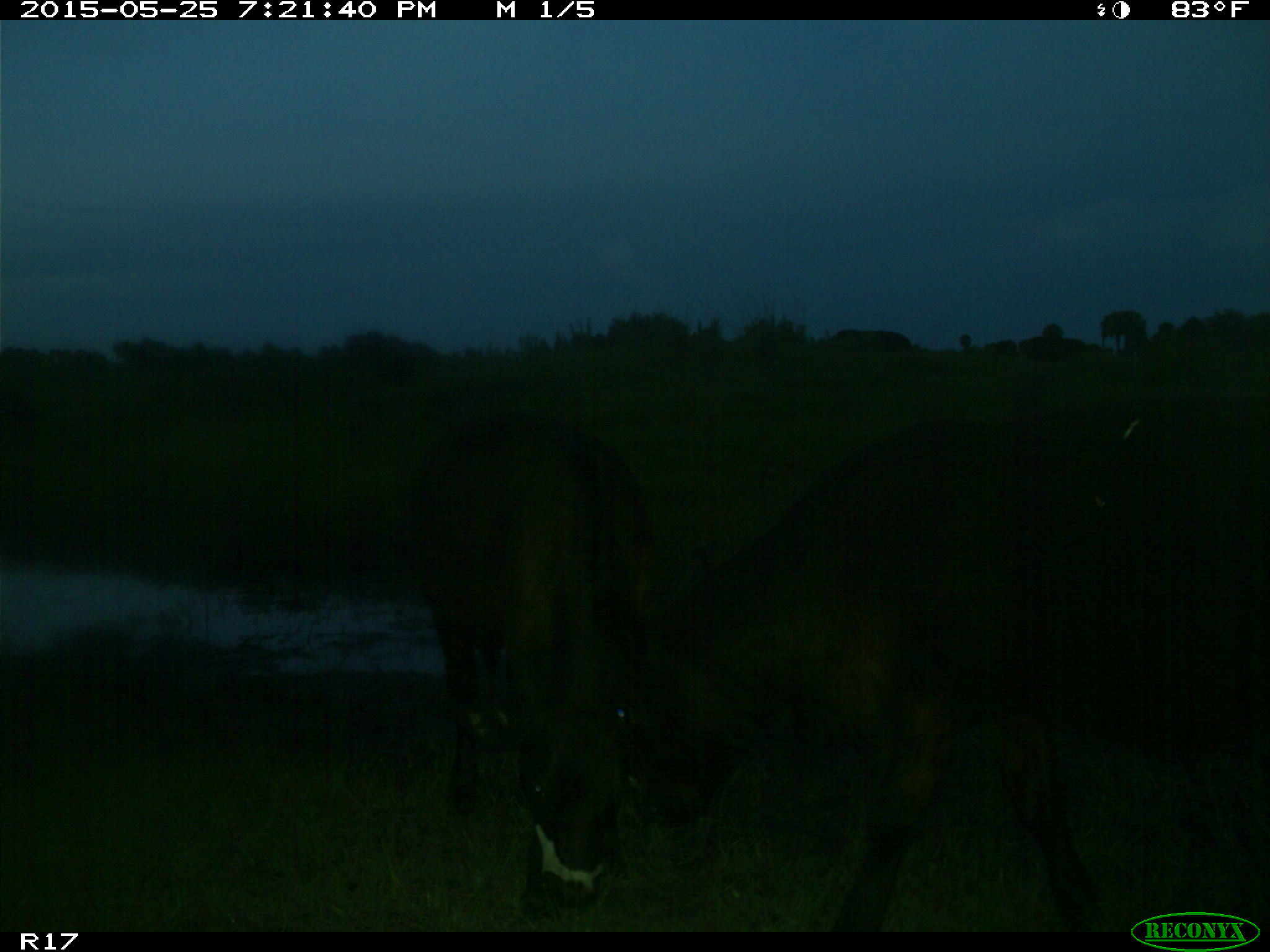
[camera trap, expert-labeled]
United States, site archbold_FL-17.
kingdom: Animalia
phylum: Chordata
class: Mammalia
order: Artiodactyla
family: Bovidae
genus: Bos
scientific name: Bos taurus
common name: domestic cow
Bos taurus (domestic cow).